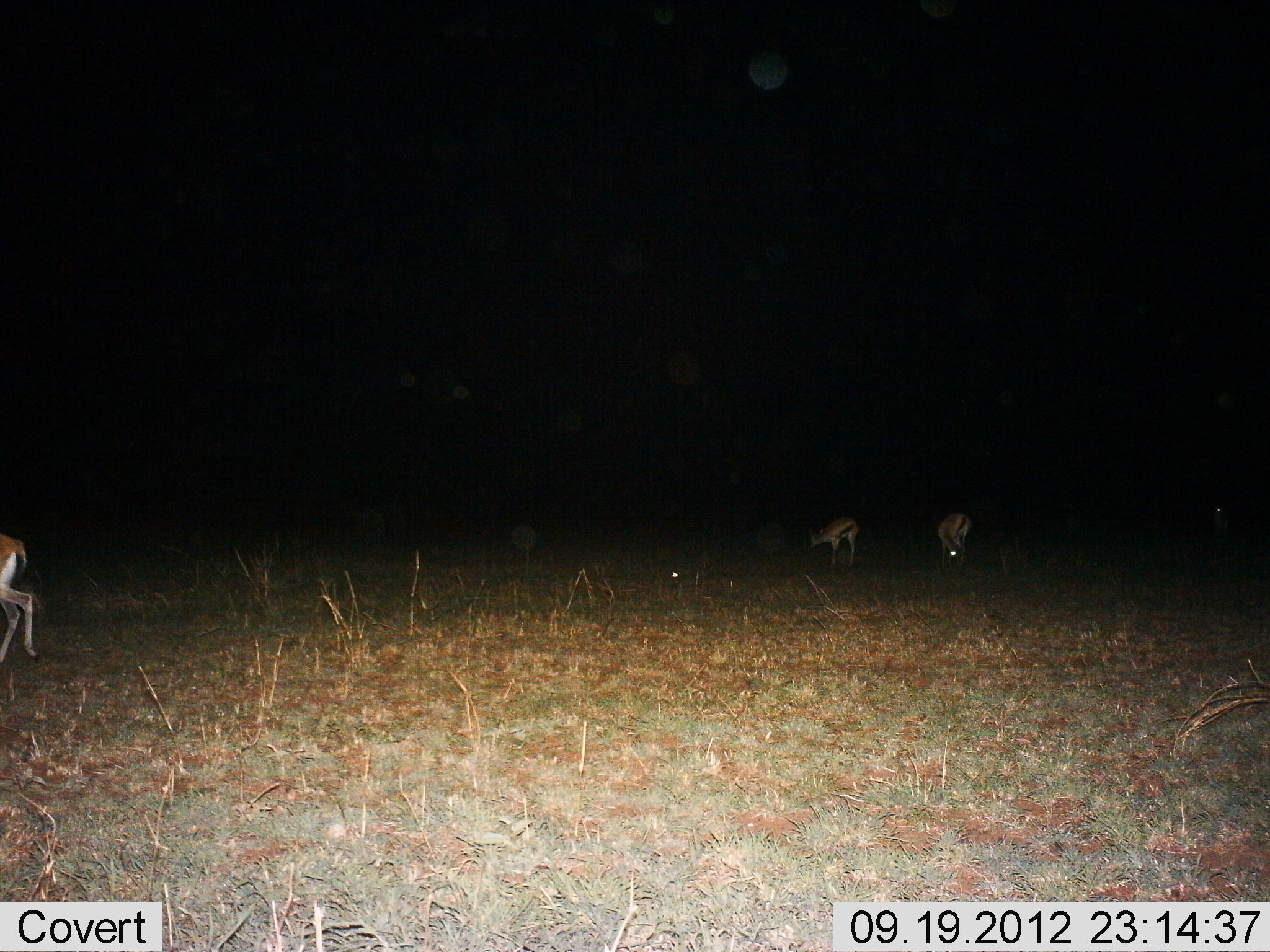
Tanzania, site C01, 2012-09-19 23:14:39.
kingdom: Animalia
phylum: Chordata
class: Mammalia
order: Artiodactyla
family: Bovidae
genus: Eudorcas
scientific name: Eudorcas thomsonii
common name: thomson's gazelle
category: gazellethomsons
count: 4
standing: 30%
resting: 0%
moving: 20%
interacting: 0%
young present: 0%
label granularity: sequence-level